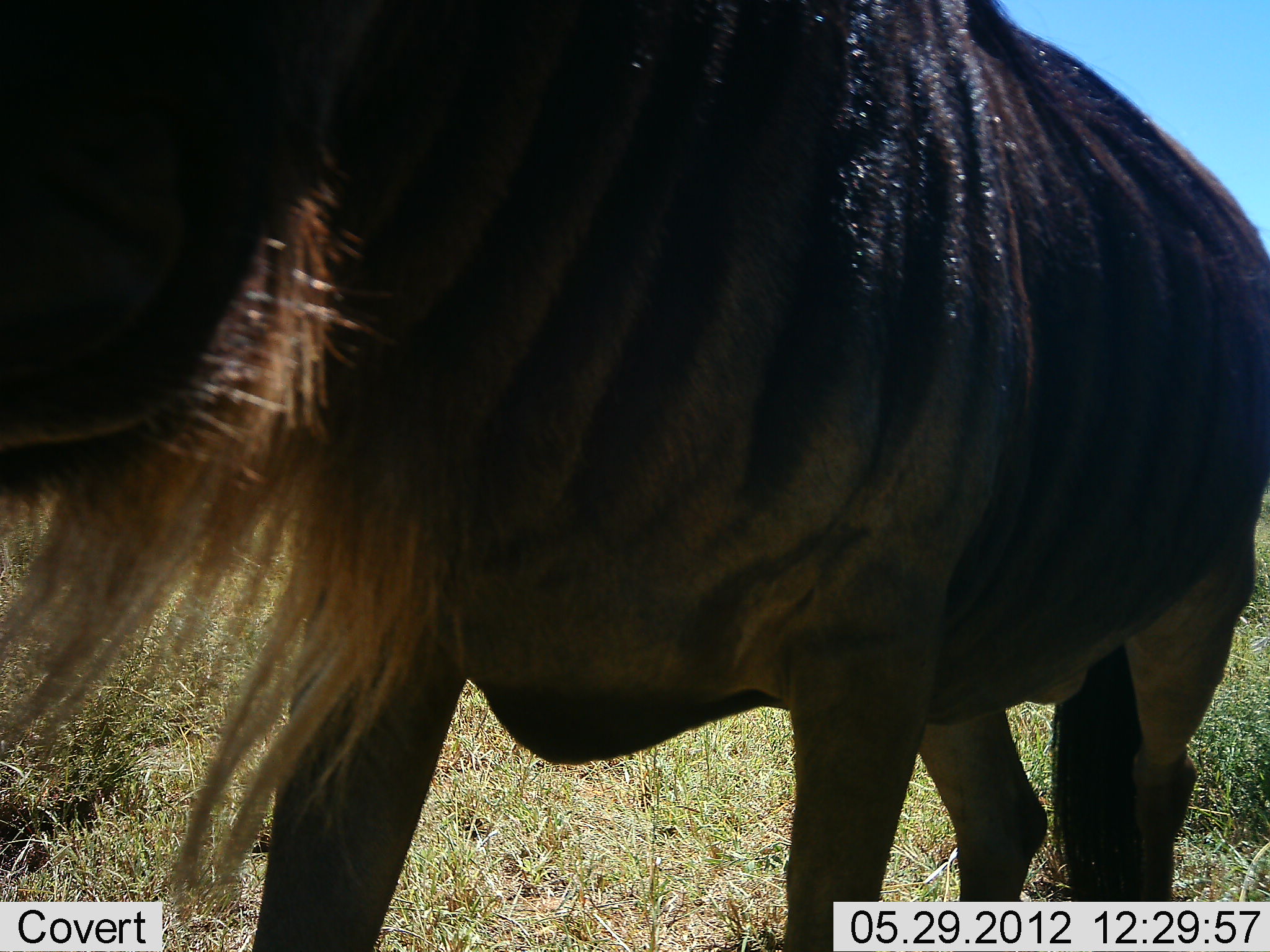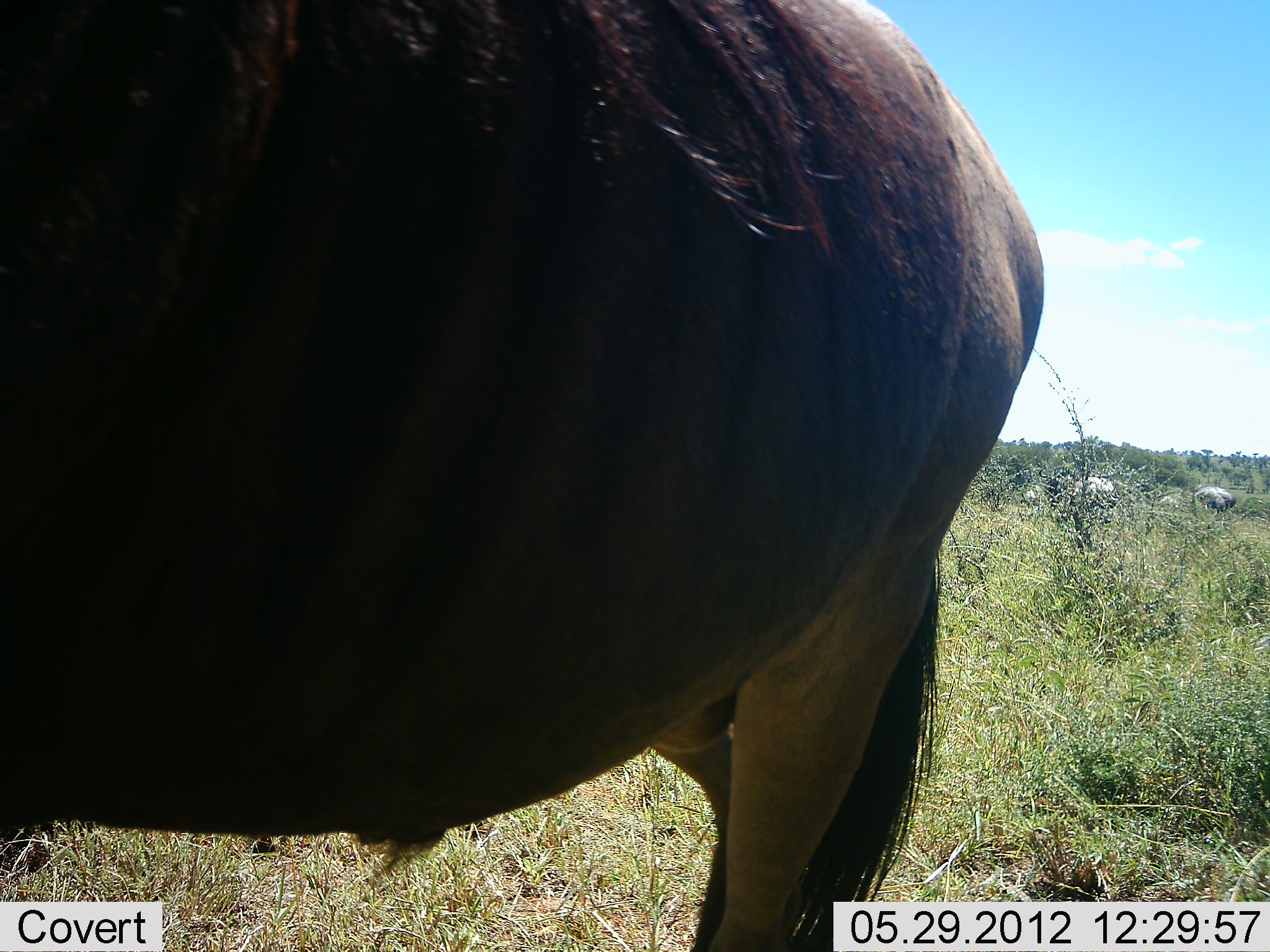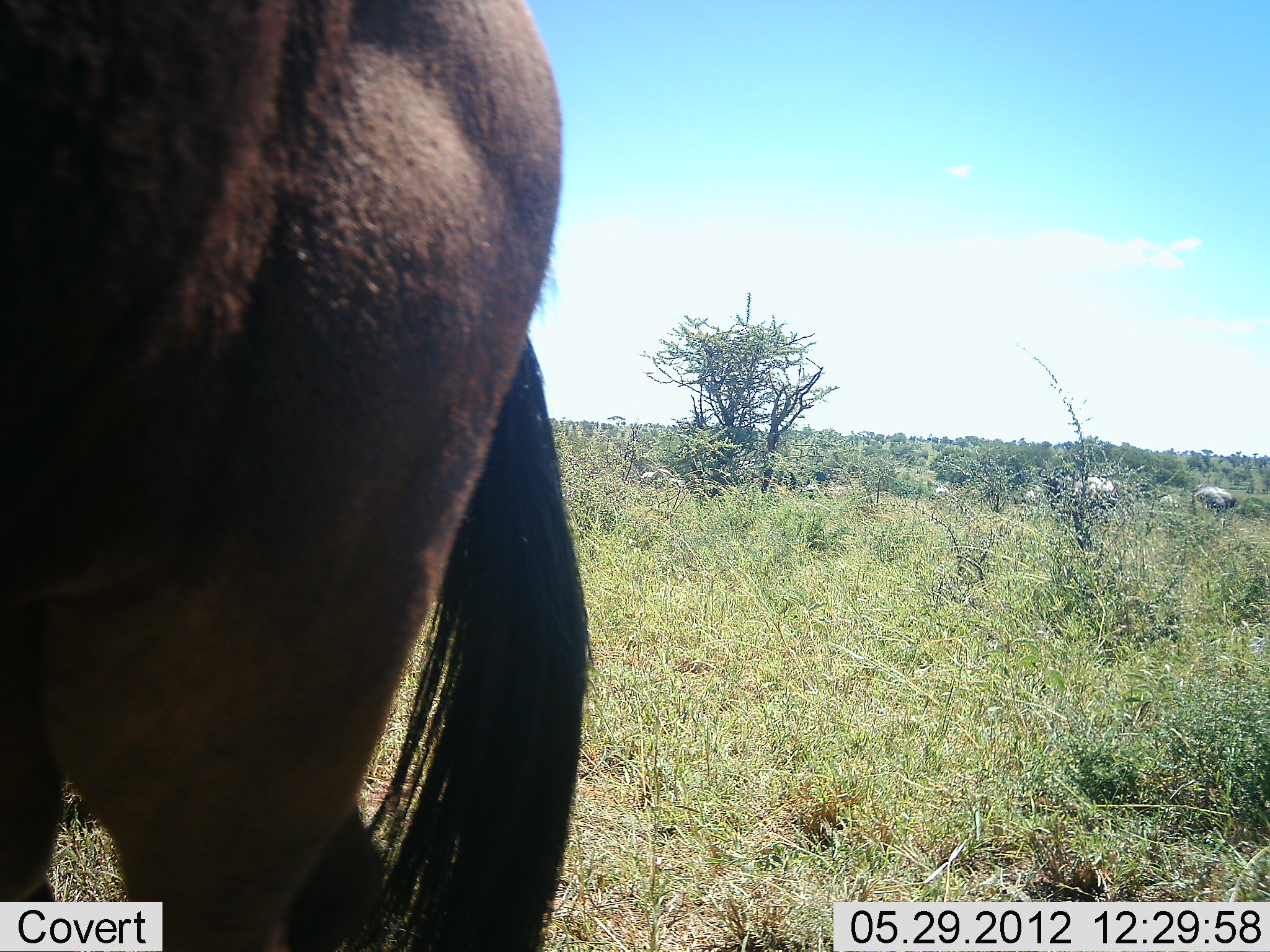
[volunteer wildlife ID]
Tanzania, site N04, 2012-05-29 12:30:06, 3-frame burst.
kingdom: Animalia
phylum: Chordata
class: Mammalia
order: Artiodactyla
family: Bovidae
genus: Connochaetes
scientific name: Connochaetes taurinus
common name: blue wildebeest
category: wildebeest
Wildebeest (blue wildebeest) (Connochaetes taurinus), count 1. Behavior (volunteer vote fractions): standing 0%, resting 0%, moving 100%, interacting 0%. Young present (vote fraction): 0%. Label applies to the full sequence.